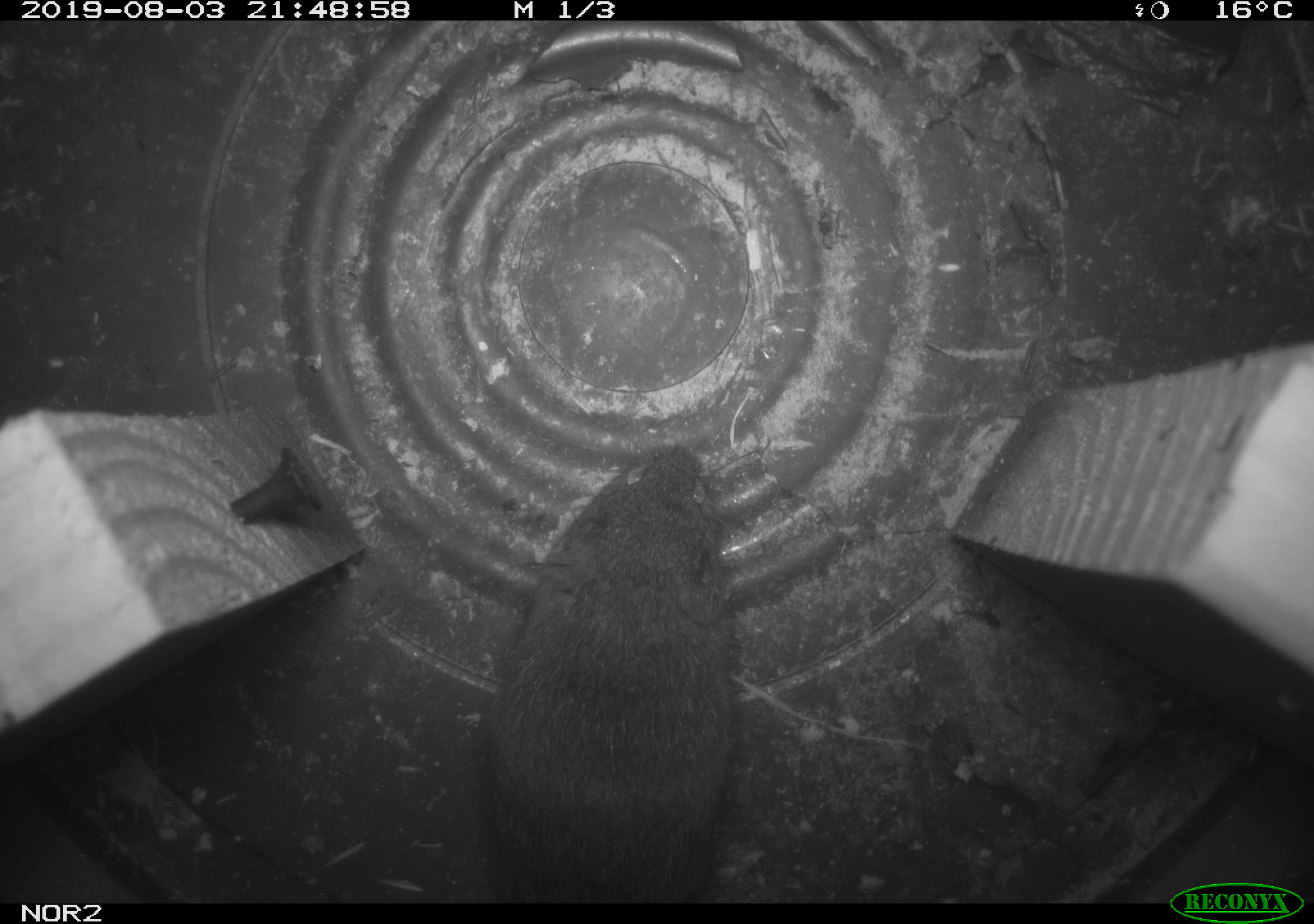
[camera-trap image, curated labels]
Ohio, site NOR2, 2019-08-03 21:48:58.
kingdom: Animalia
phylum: Chordata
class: Mammalia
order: Rodentia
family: Cricetidae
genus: Microtus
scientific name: Microtus pennsylvanicus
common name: meadow vole